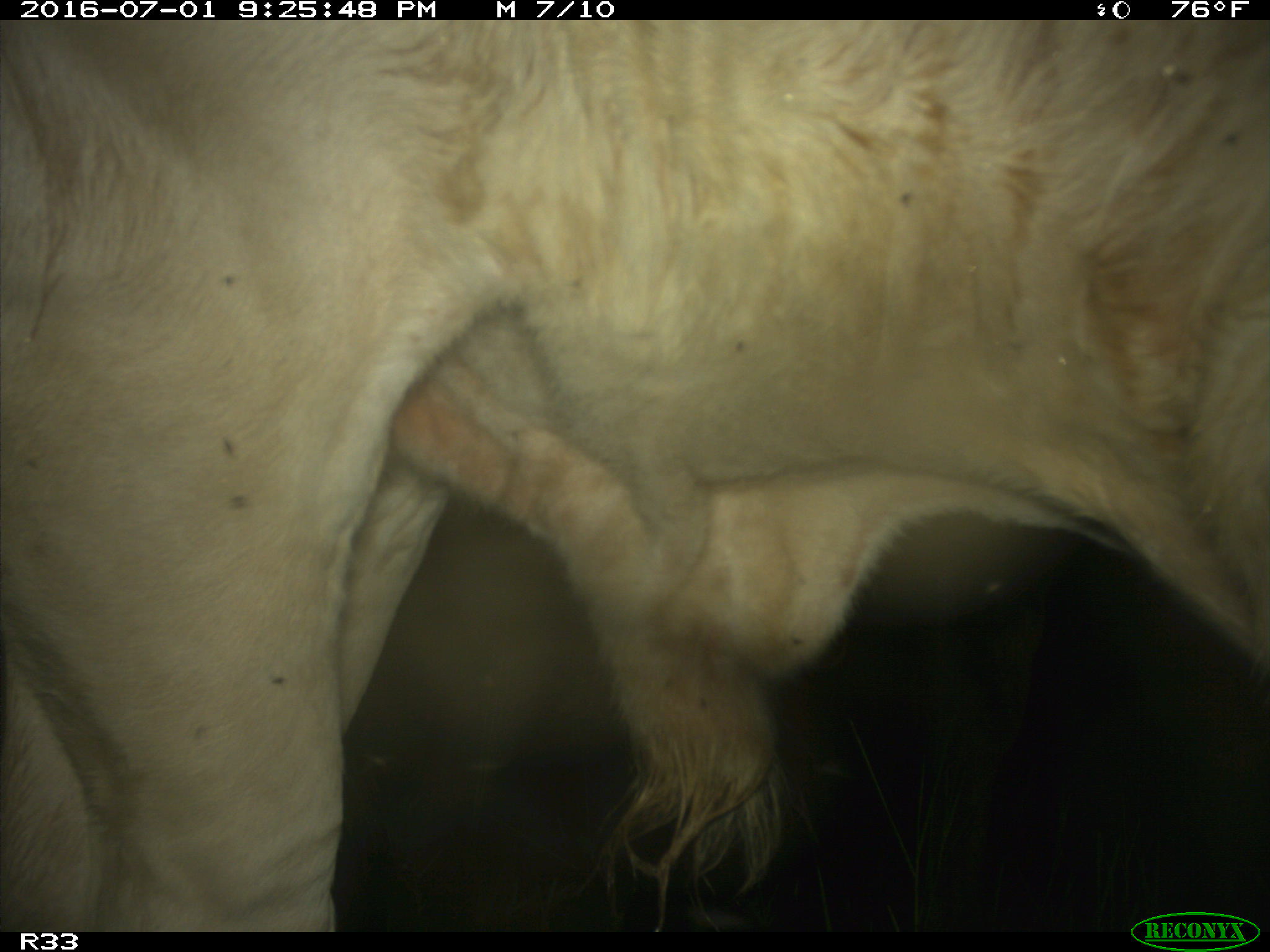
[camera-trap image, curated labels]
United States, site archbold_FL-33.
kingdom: Animalia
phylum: Chordata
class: Mammalia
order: Artiodactyla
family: Bovidae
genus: Bos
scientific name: Bos taurus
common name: domestic cow